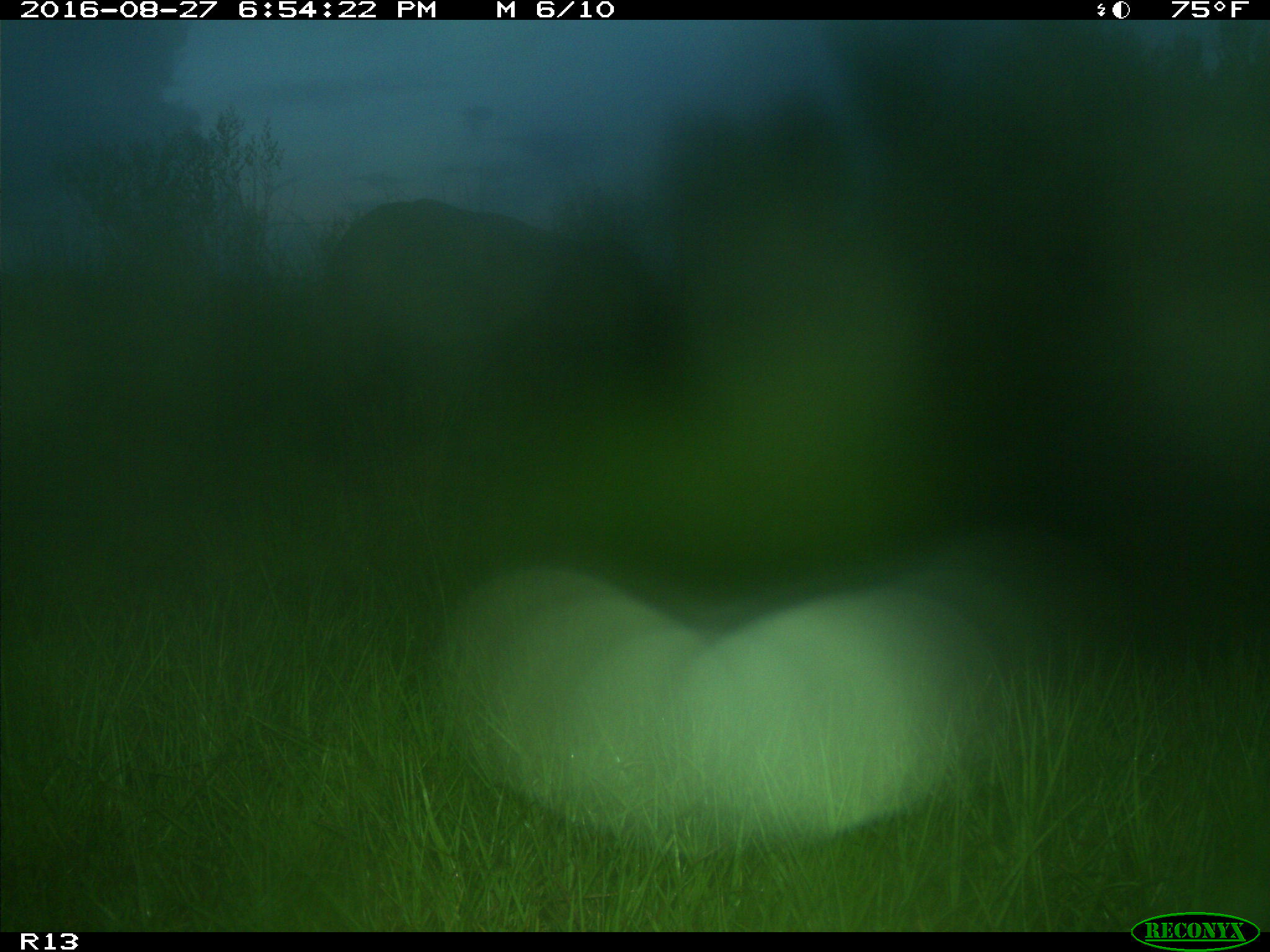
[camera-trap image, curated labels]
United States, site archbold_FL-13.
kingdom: Animalia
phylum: Chordata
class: Mammalia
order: Artiodactyla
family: Bovidae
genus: Bos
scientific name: Bos taurus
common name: domestic cow